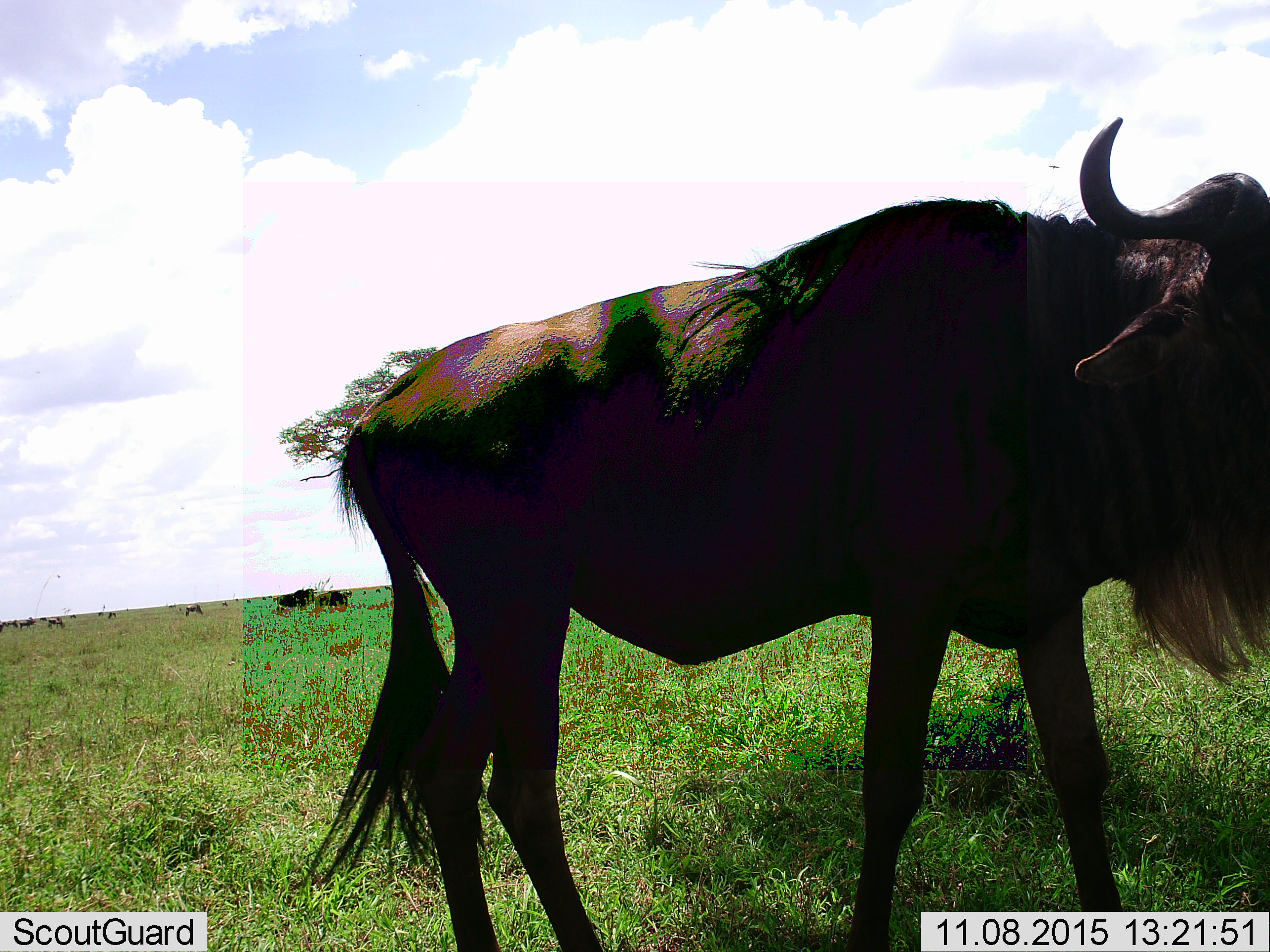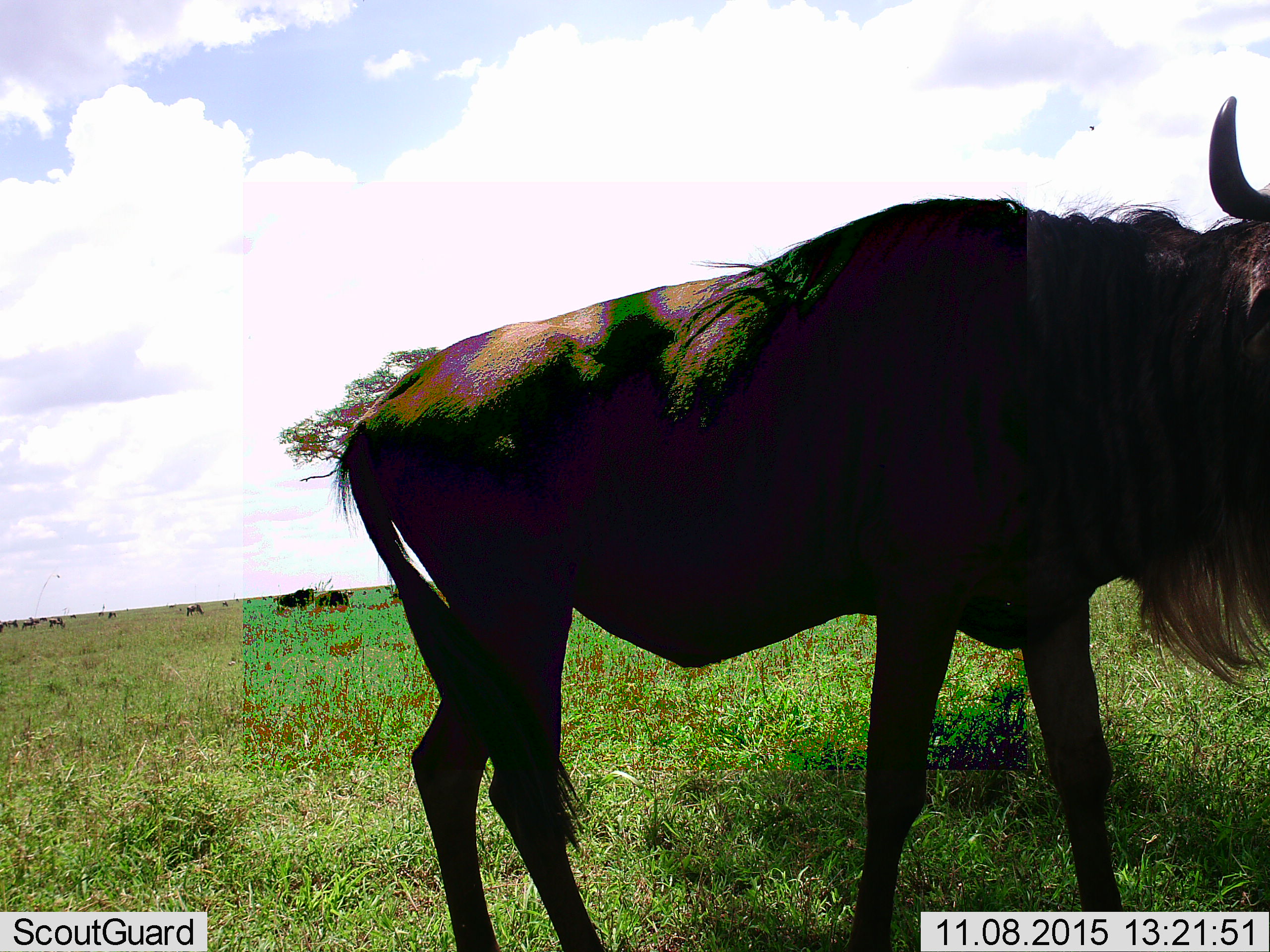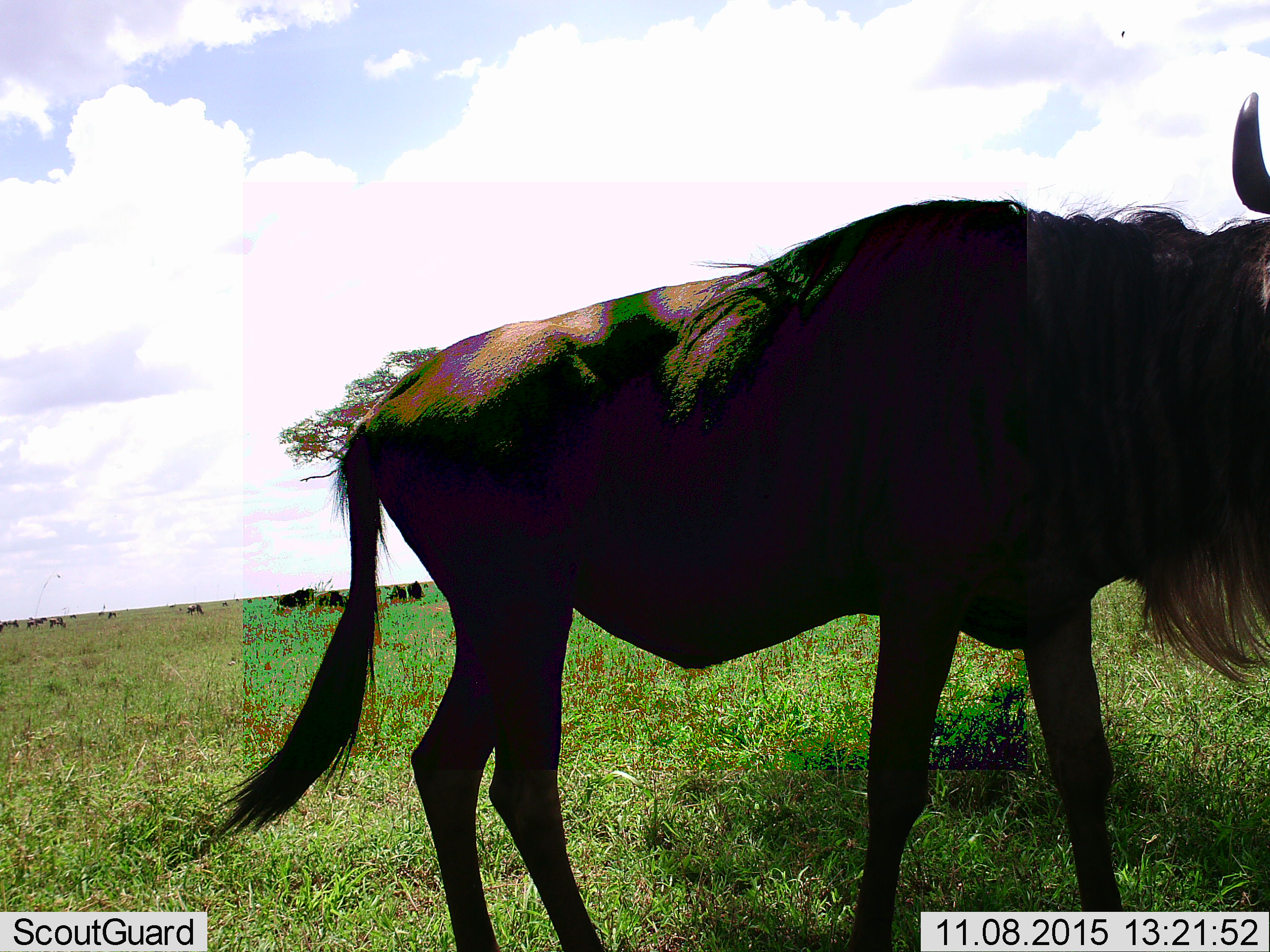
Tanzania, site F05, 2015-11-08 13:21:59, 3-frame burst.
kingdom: Animalia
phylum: Chordata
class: Mammalia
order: Artiodactyla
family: Bovidae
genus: Connochaetes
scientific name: Connochaetes taurinus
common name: blue wildebeest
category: wildebeest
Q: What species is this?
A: Wildebeest (blue wildebeest) (Connochaetes taurinus).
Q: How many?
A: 11-50.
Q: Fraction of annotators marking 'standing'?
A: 64%.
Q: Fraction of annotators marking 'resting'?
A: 7%.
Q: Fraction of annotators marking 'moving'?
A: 36%.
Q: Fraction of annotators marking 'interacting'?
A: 0%.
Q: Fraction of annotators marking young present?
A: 0%.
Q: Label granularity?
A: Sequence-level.